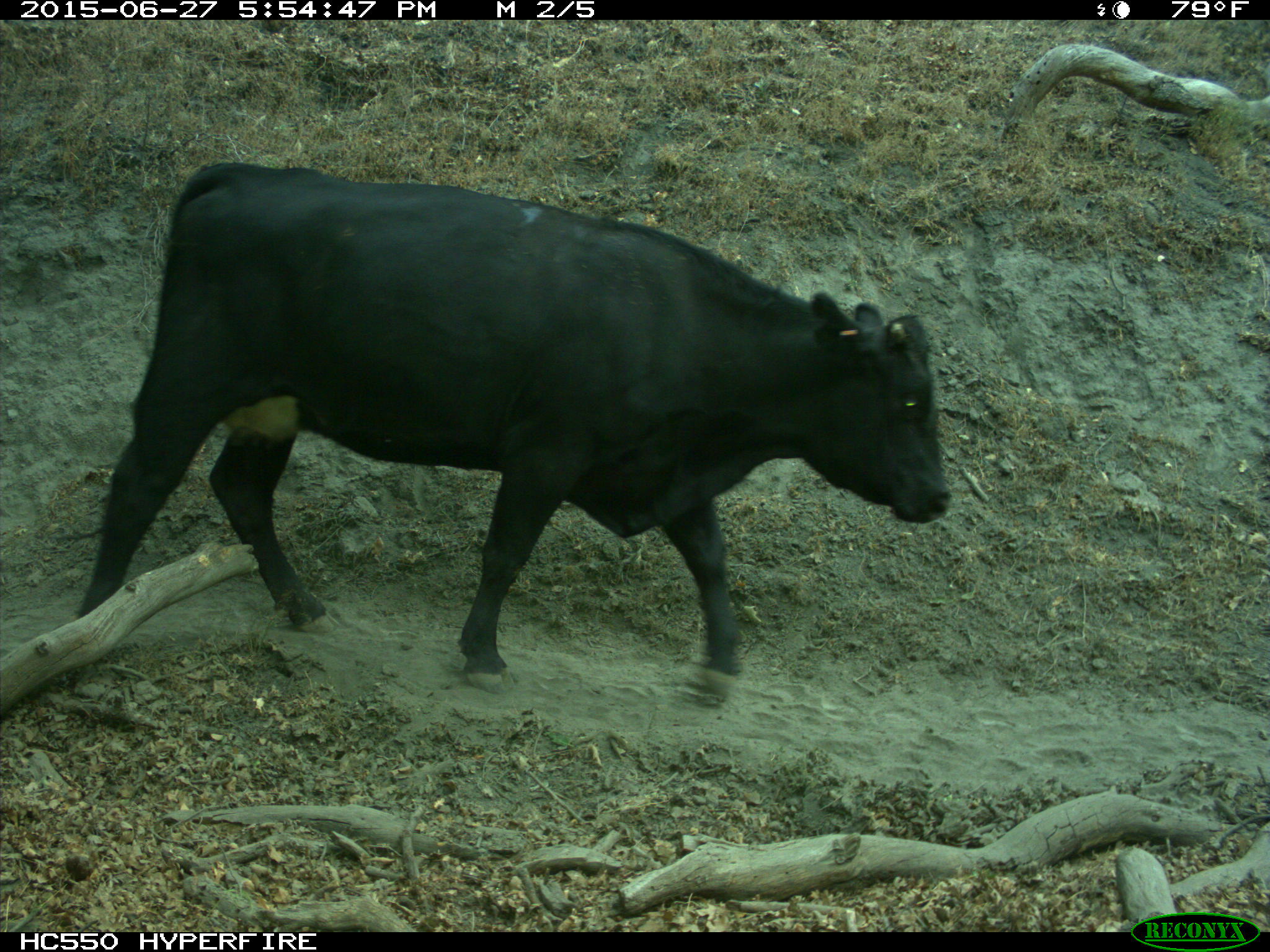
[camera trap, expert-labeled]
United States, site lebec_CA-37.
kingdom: Animalia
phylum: Chordata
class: Mammalia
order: Artiodactyla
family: Bovidae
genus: Bos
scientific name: Bos taurus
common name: domestic cow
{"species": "Bos taurus (domestic cow)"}